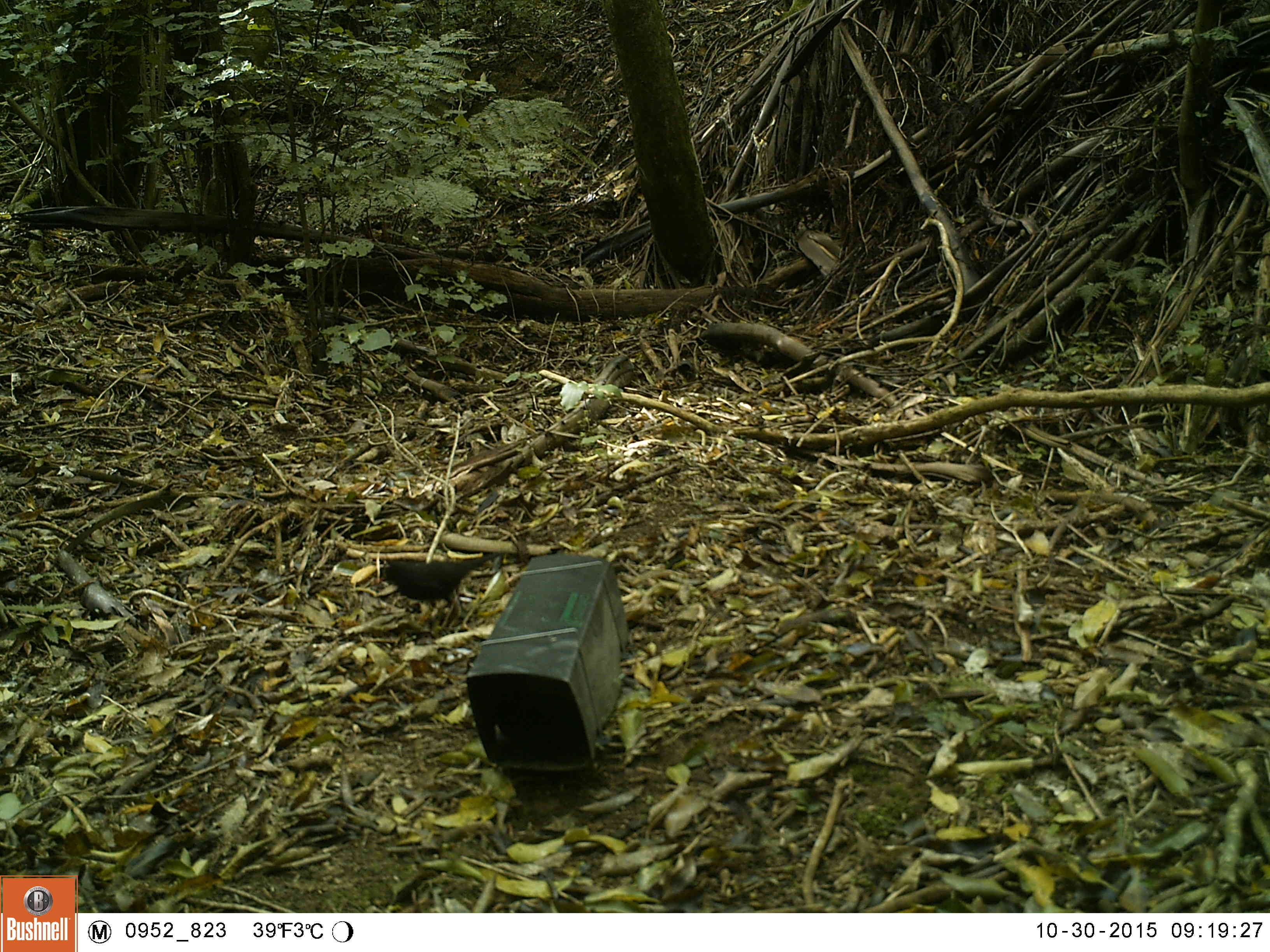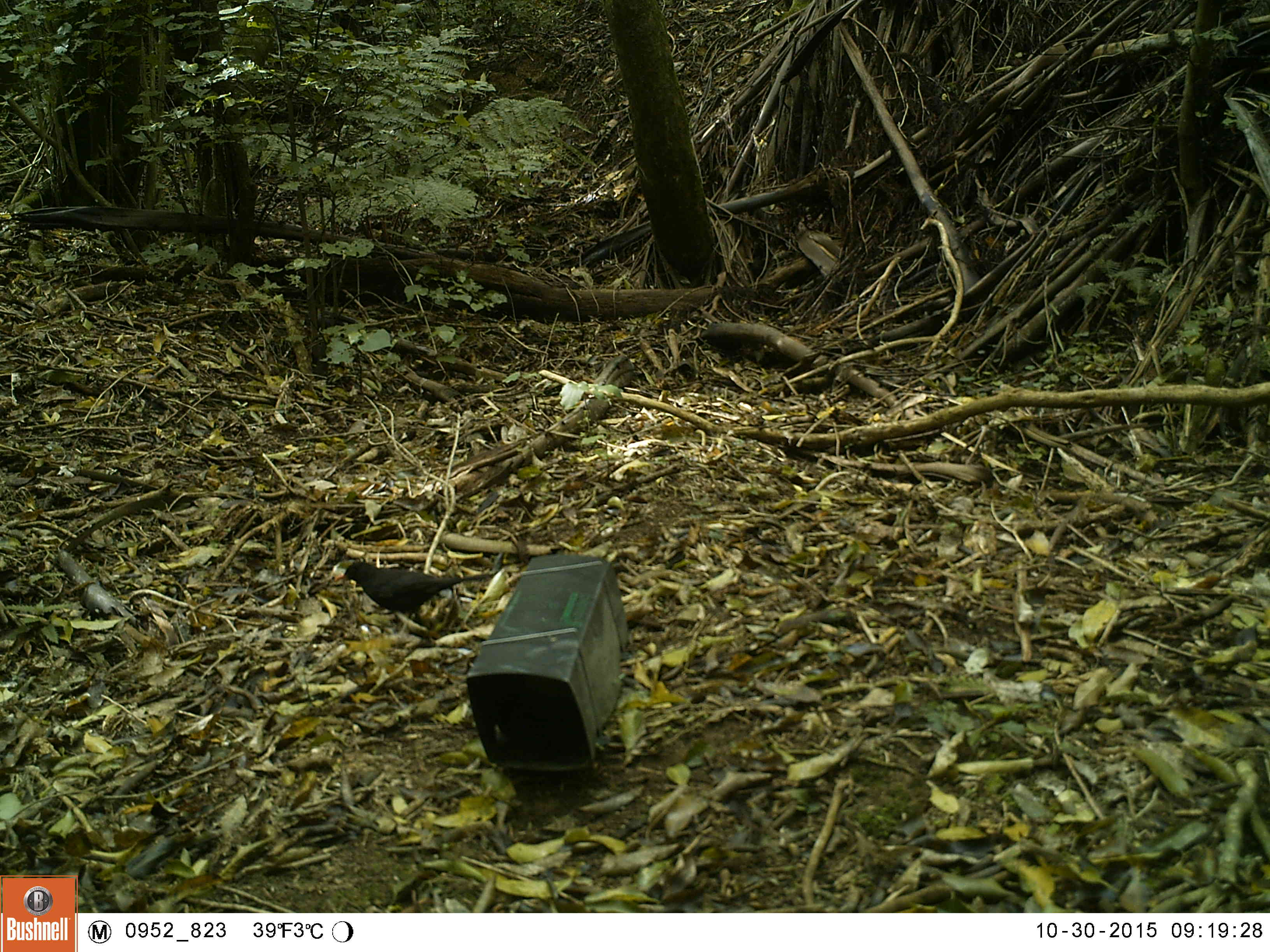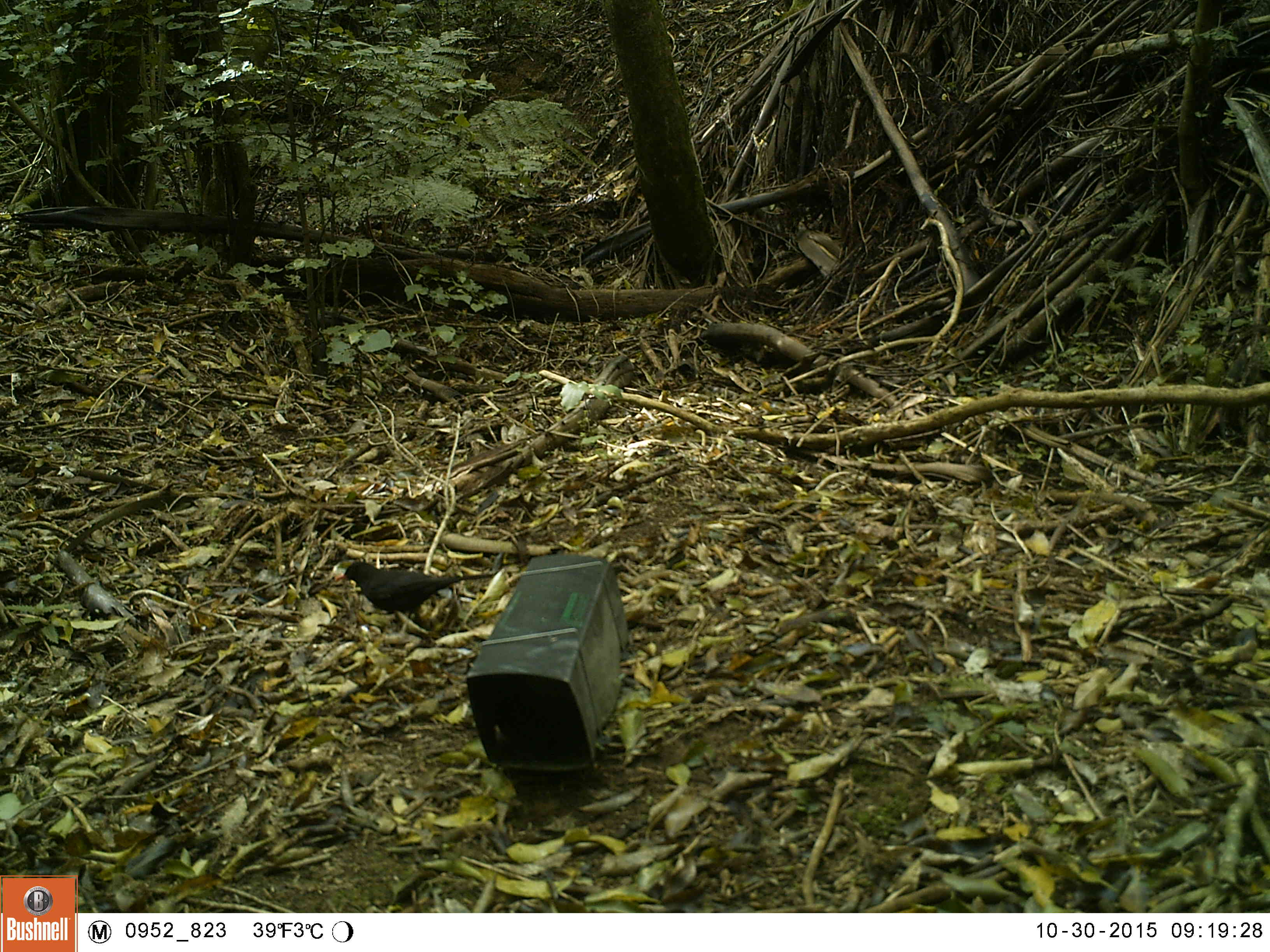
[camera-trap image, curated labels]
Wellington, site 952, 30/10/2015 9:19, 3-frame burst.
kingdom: Animalia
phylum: Chordata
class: Aves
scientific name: Aves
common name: bird